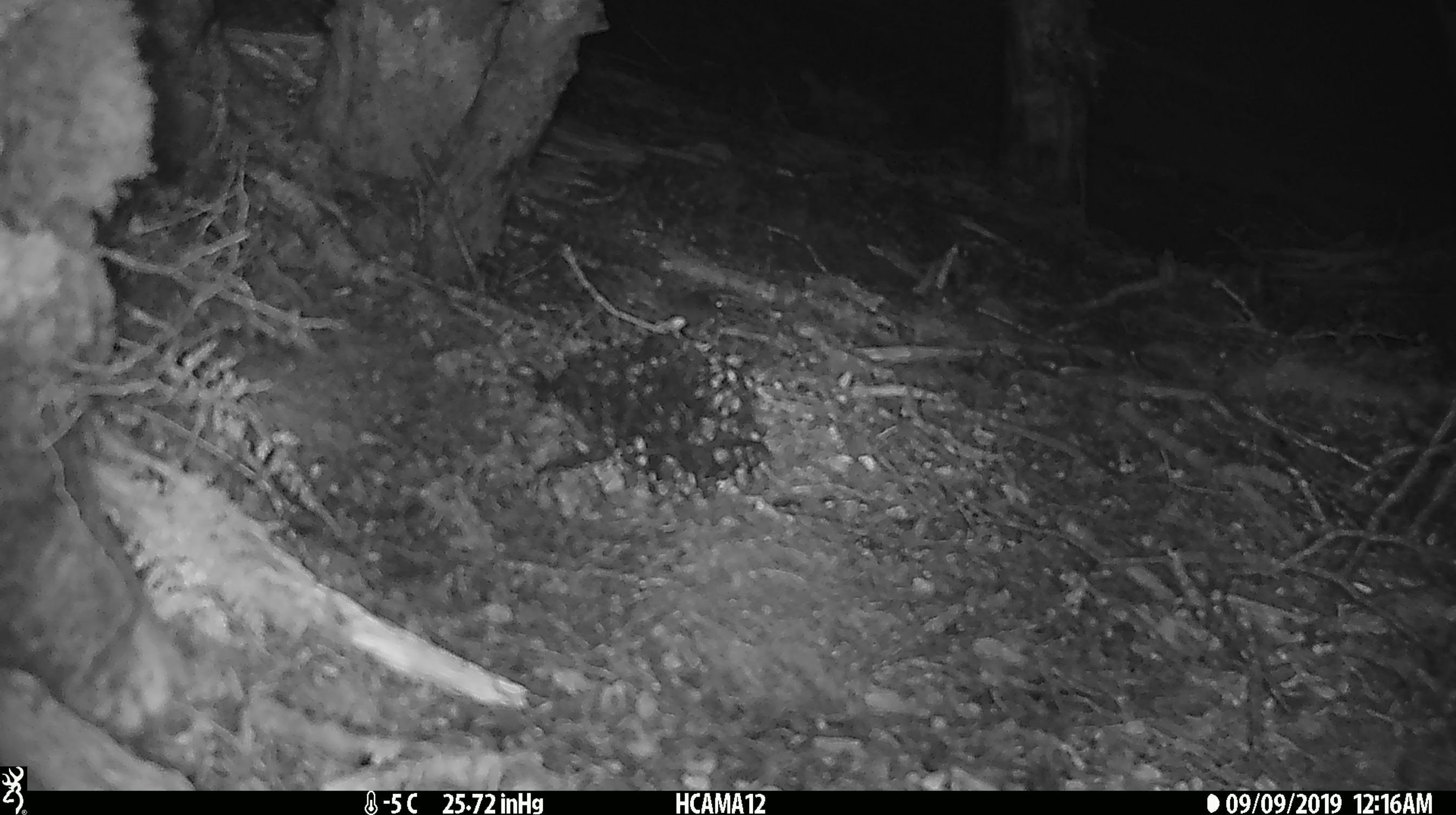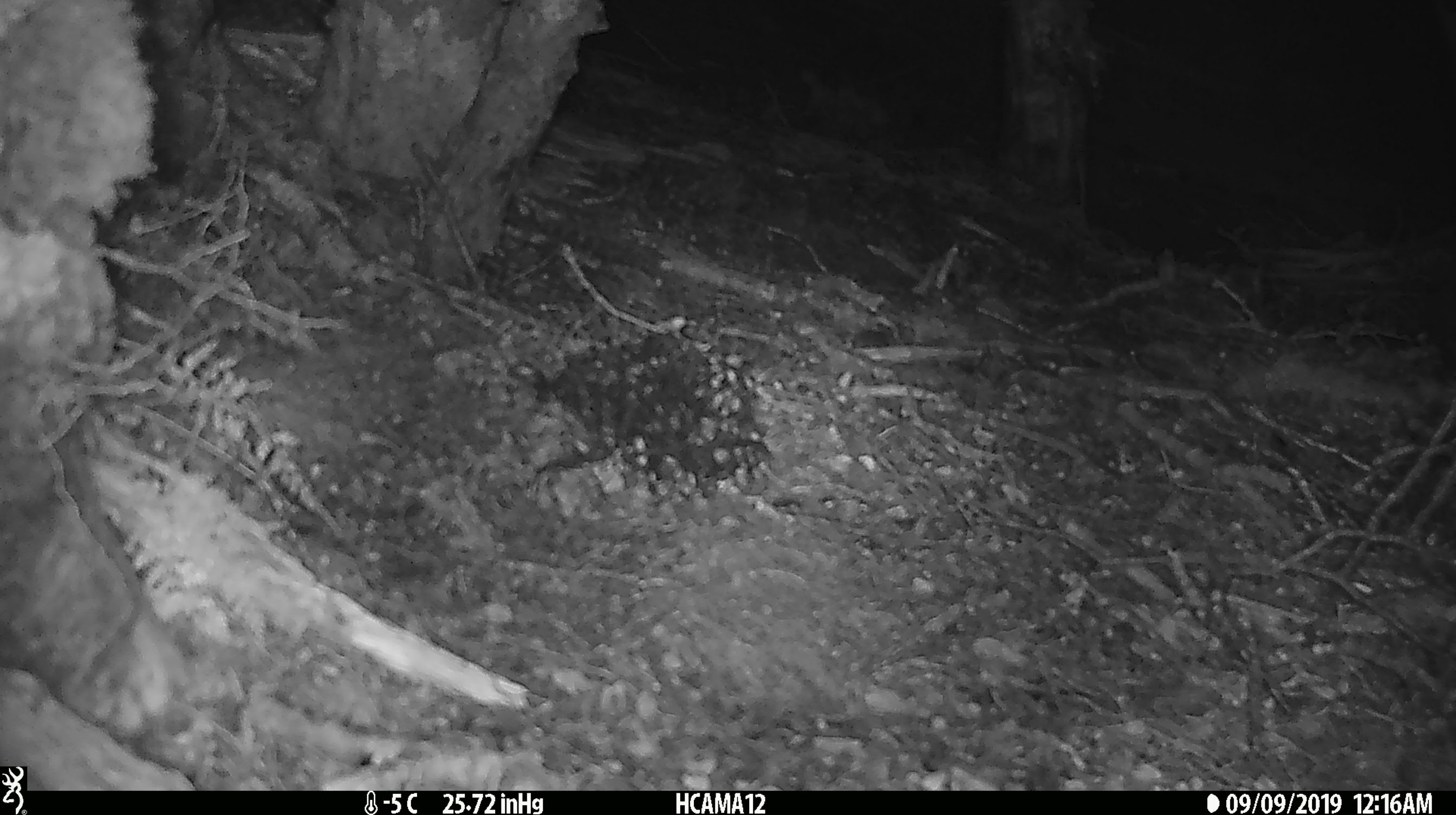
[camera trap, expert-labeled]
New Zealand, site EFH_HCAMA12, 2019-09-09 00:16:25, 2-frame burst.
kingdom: Animalia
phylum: Chordata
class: Mammalia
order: Rodentia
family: Muridae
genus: Mus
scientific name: Mus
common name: mouse